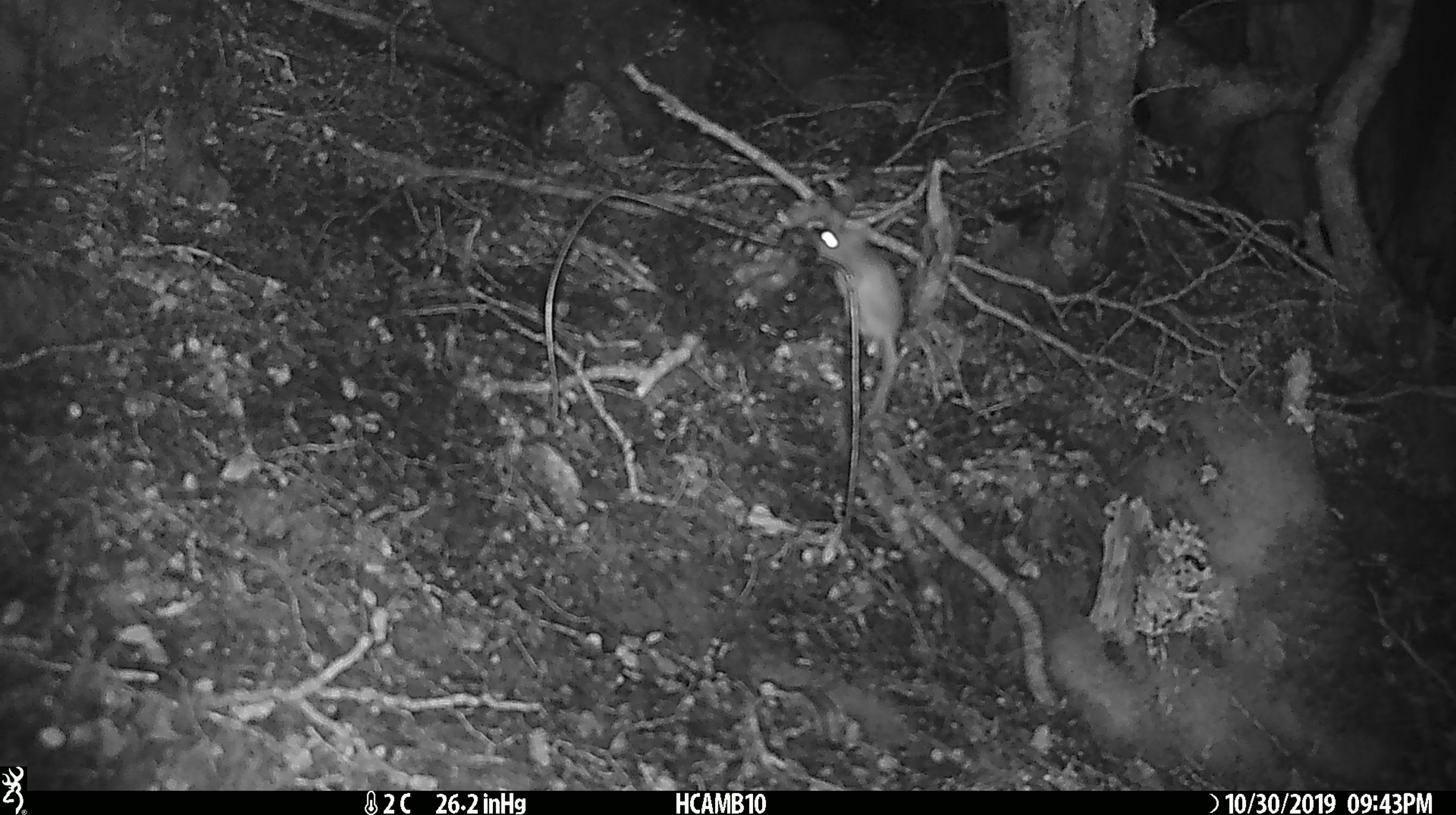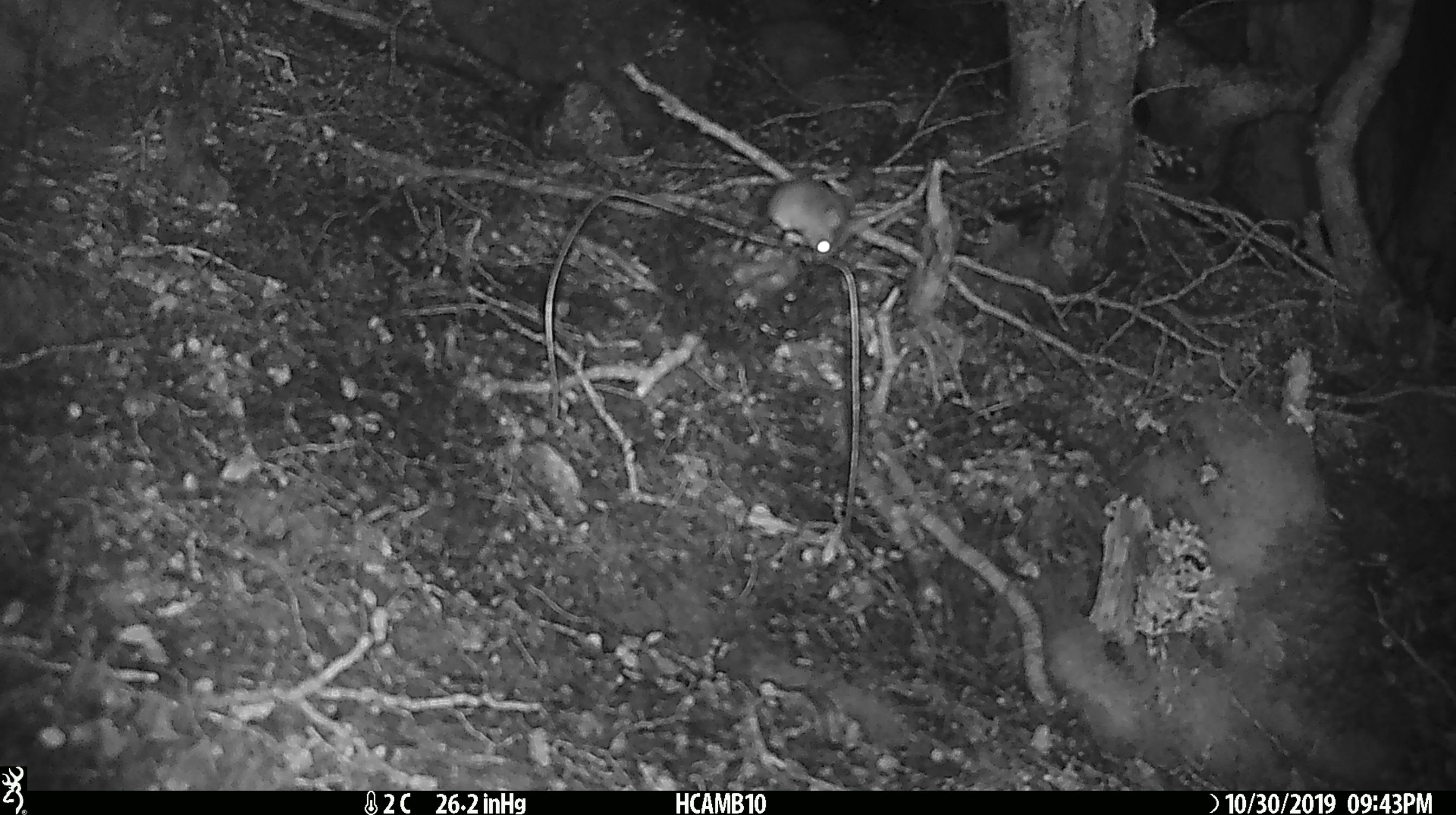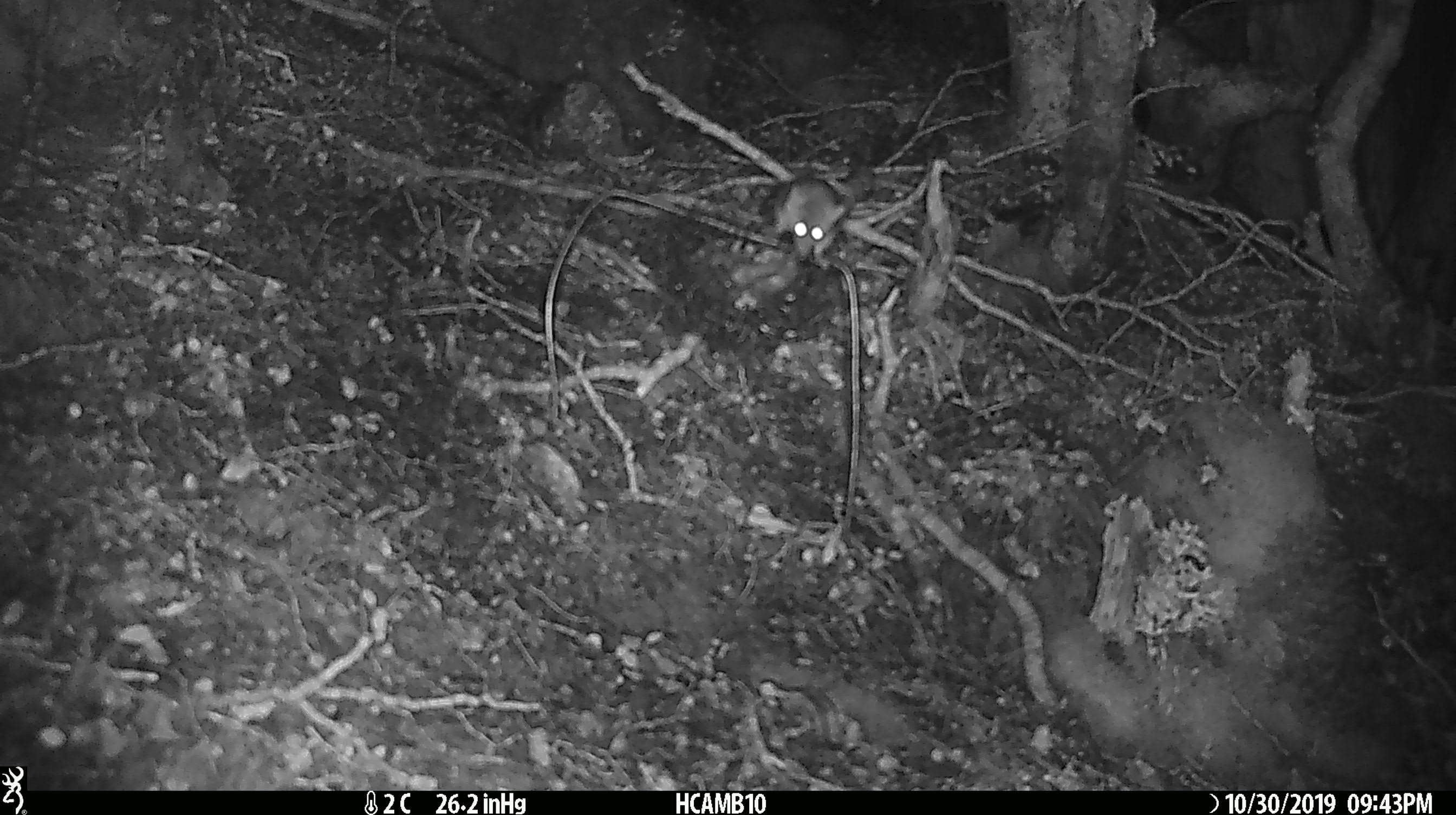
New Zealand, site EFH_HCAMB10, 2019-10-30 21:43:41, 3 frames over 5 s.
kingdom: Animalia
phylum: Chordata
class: Mammalia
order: Rodentia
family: Muridae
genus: Mus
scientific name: Mus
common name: mouse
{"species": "mouse (Mus)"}